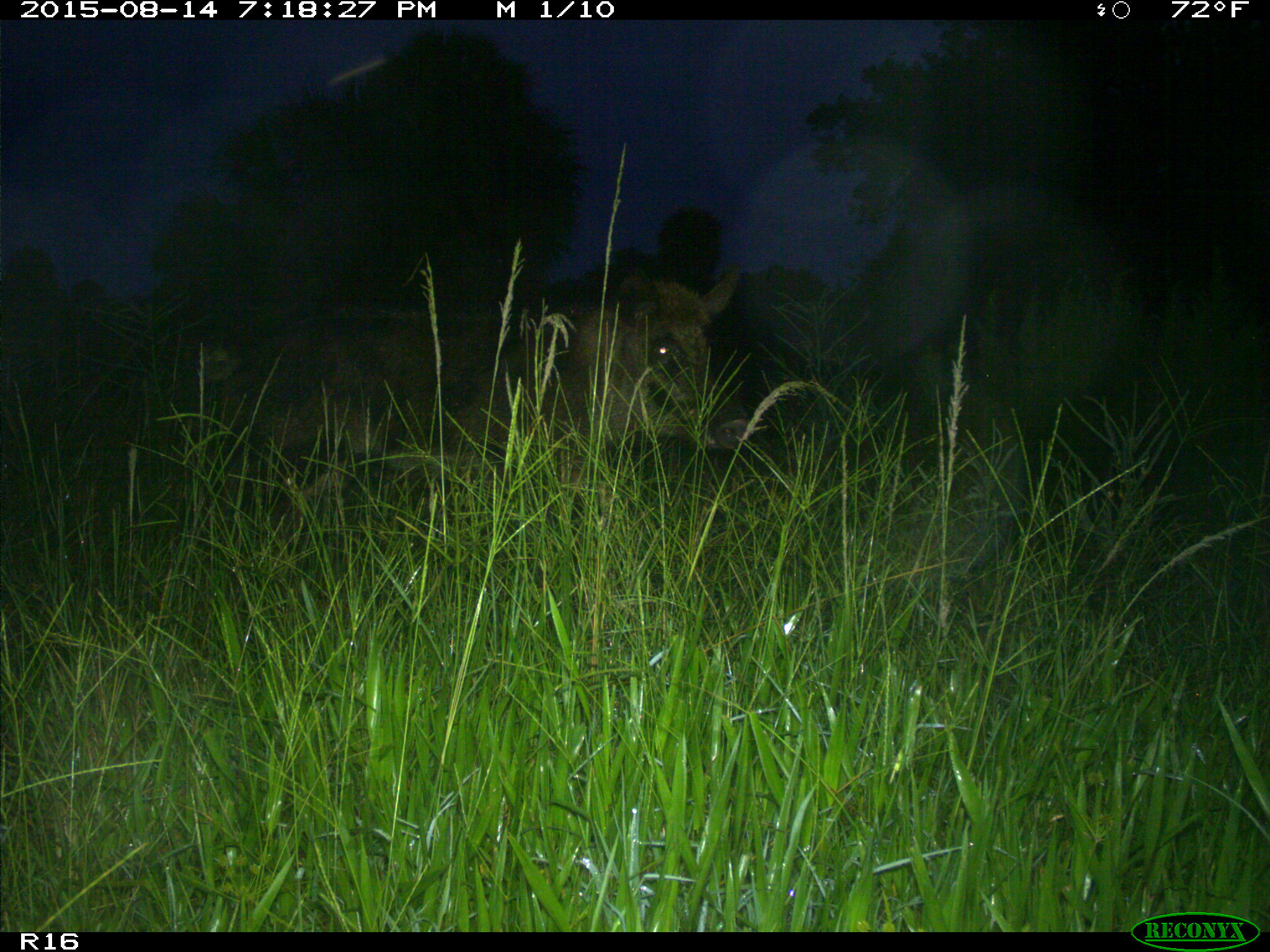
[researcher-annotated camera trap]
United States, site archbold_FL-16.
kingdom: Animalia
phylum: Chordata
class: Mammalia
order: Artiodactyla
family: Suidae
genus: Sus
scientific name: Sus scrofa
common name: wild boar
Sus scrofa (wild boar).